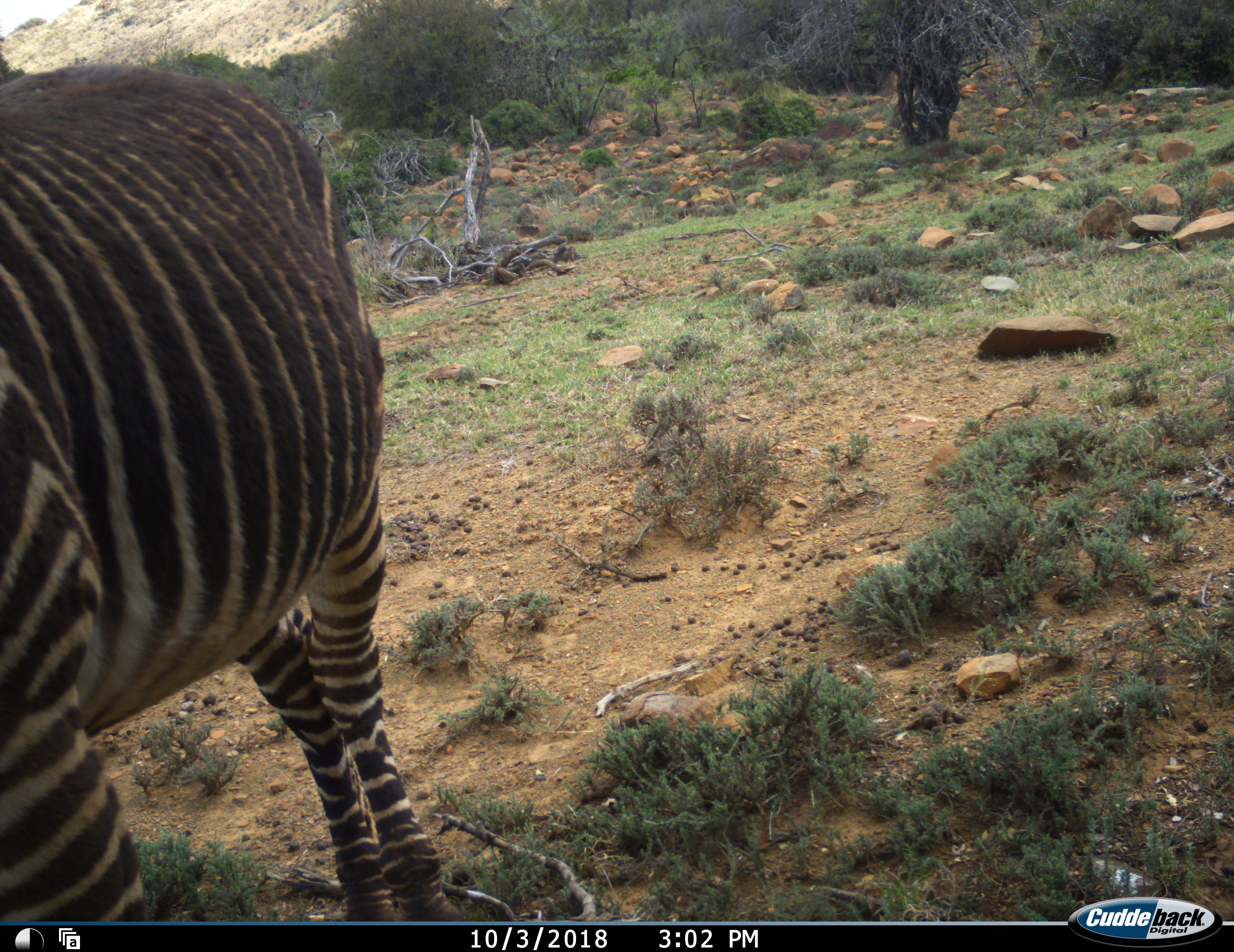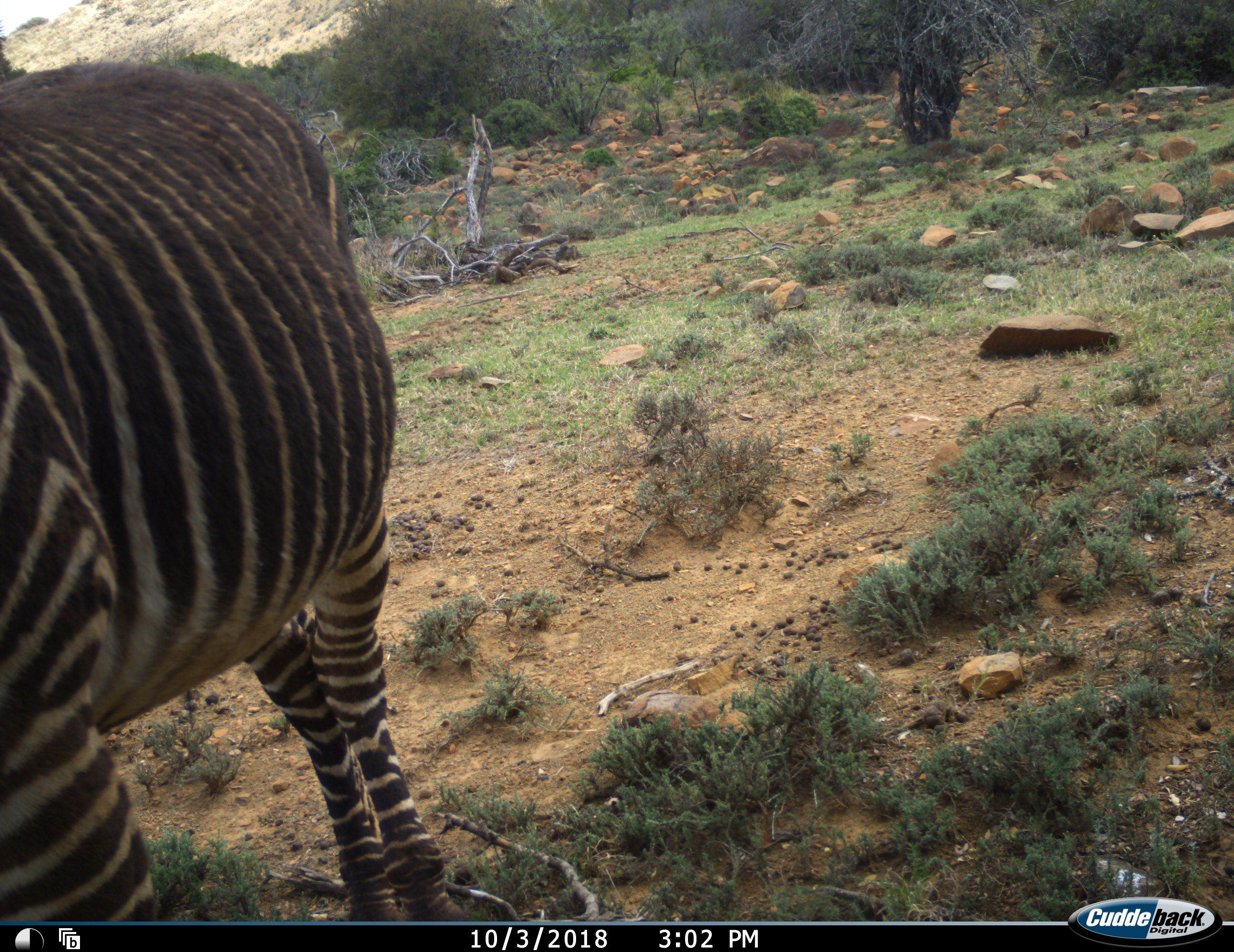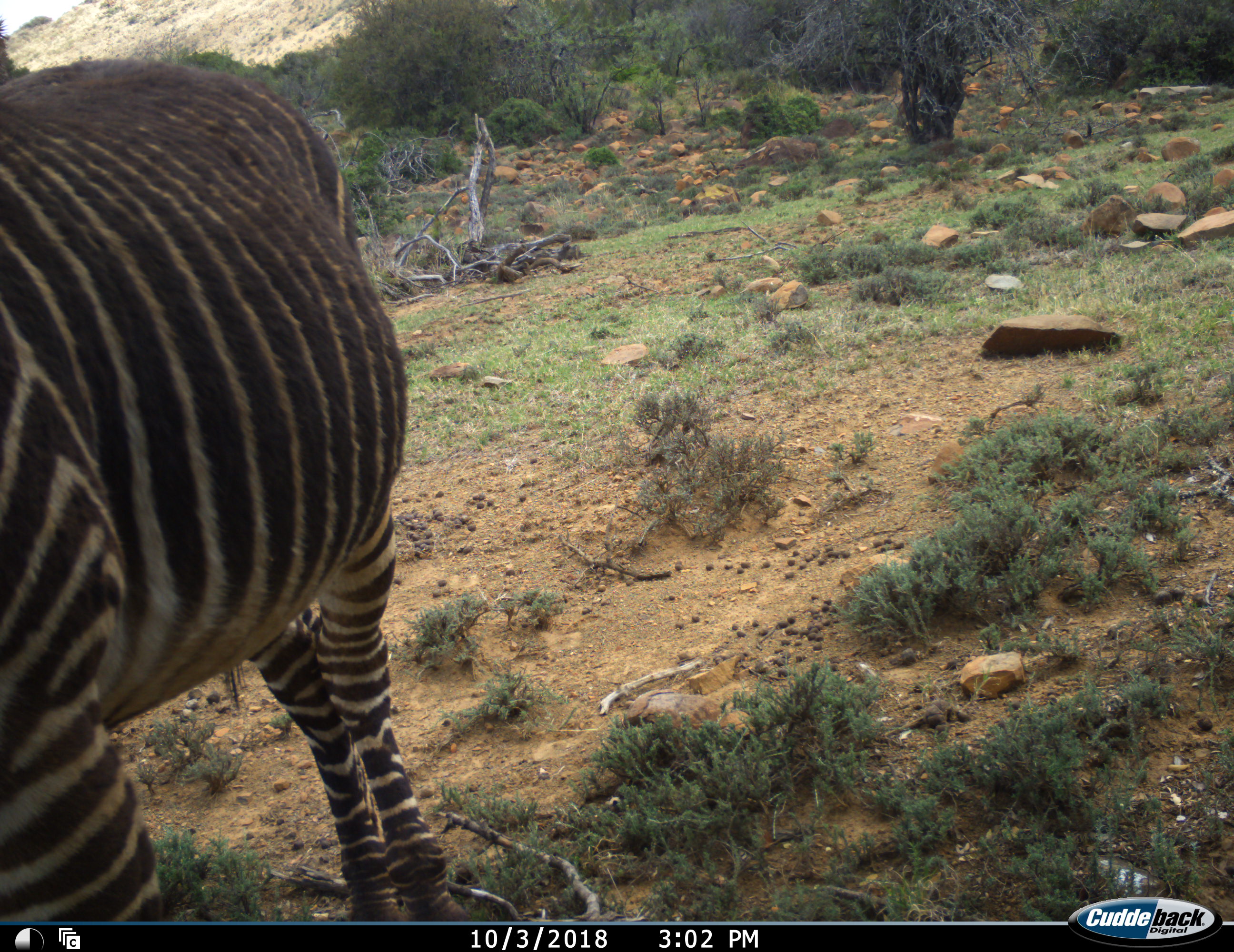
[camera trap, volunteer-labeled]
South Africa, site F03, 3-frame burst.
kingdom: Animalia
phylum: Chordata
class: Mammalia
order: Perissodactyla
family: Equidae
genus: Equus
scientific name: Equus zebra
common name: mountain zebra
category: zebramountain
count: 1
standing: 100%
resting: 0%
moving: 0%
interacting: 0%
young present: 0%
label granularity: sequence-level